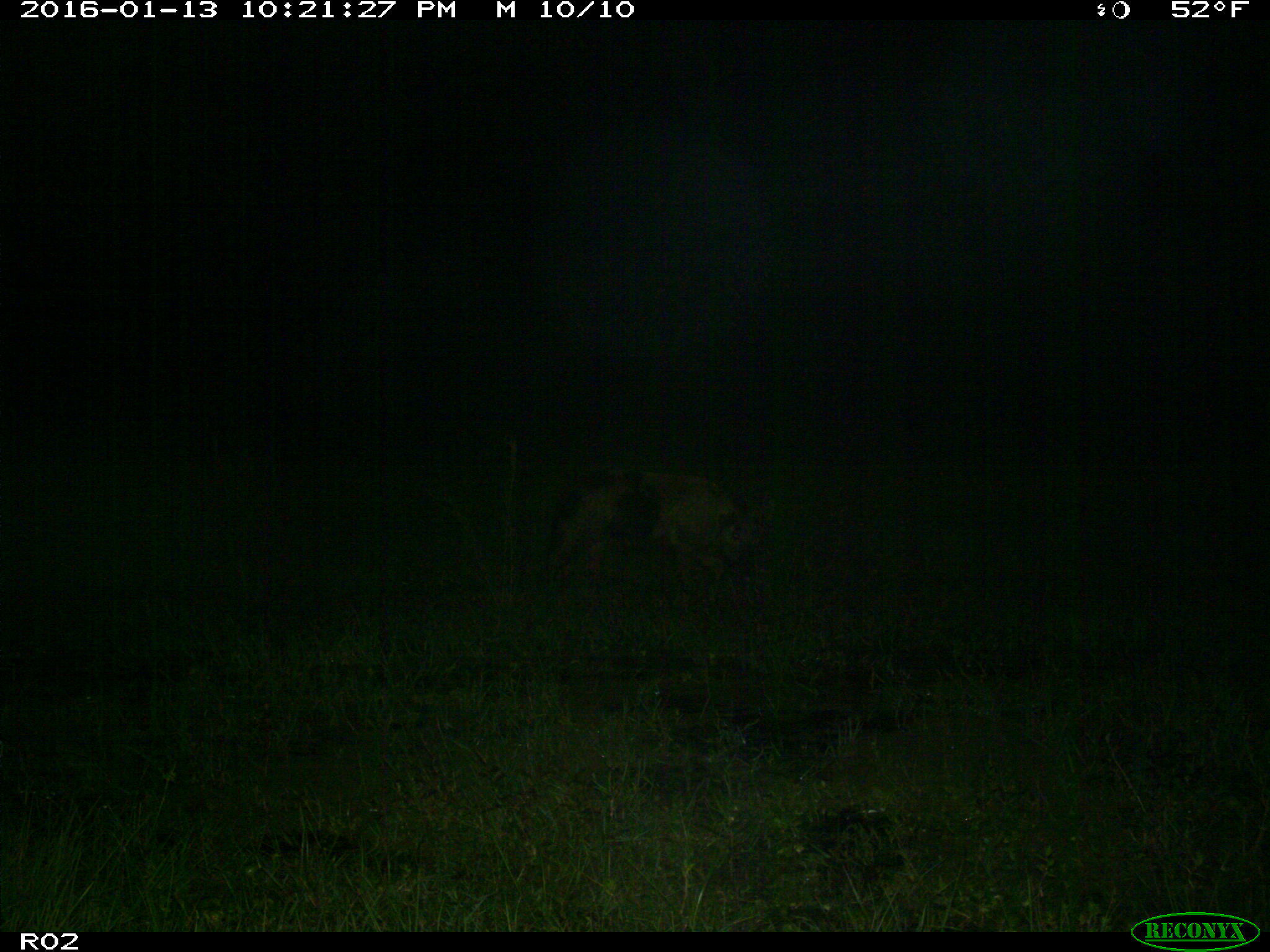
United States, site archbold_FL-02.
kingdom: Animalia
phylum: Chordata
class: Mammalia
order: Artiodactyla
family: Suidae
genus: Sus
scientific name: Sus scrofa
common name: wild boar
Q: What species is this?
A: Sus scrofa (wild boar).